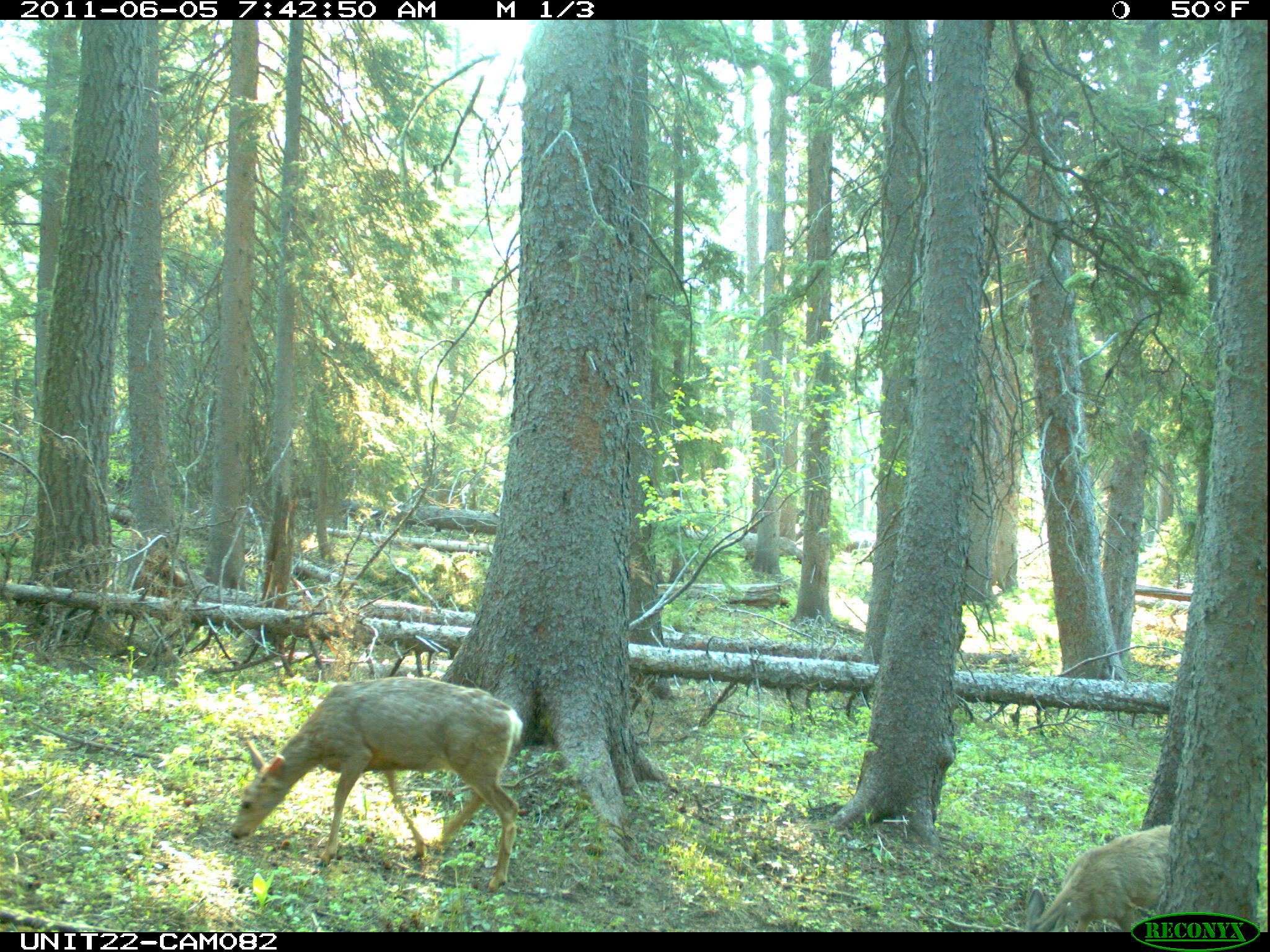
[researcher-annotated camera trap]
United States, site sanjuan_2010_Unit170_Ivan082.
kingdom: Animalia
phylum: Chordata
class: Mammalia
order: Artiodactyla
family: Cervidae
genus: Odocoileus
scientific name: Odocoileus hemionus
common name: mule deer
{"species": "Odocoileus hemionus (mule deer)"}